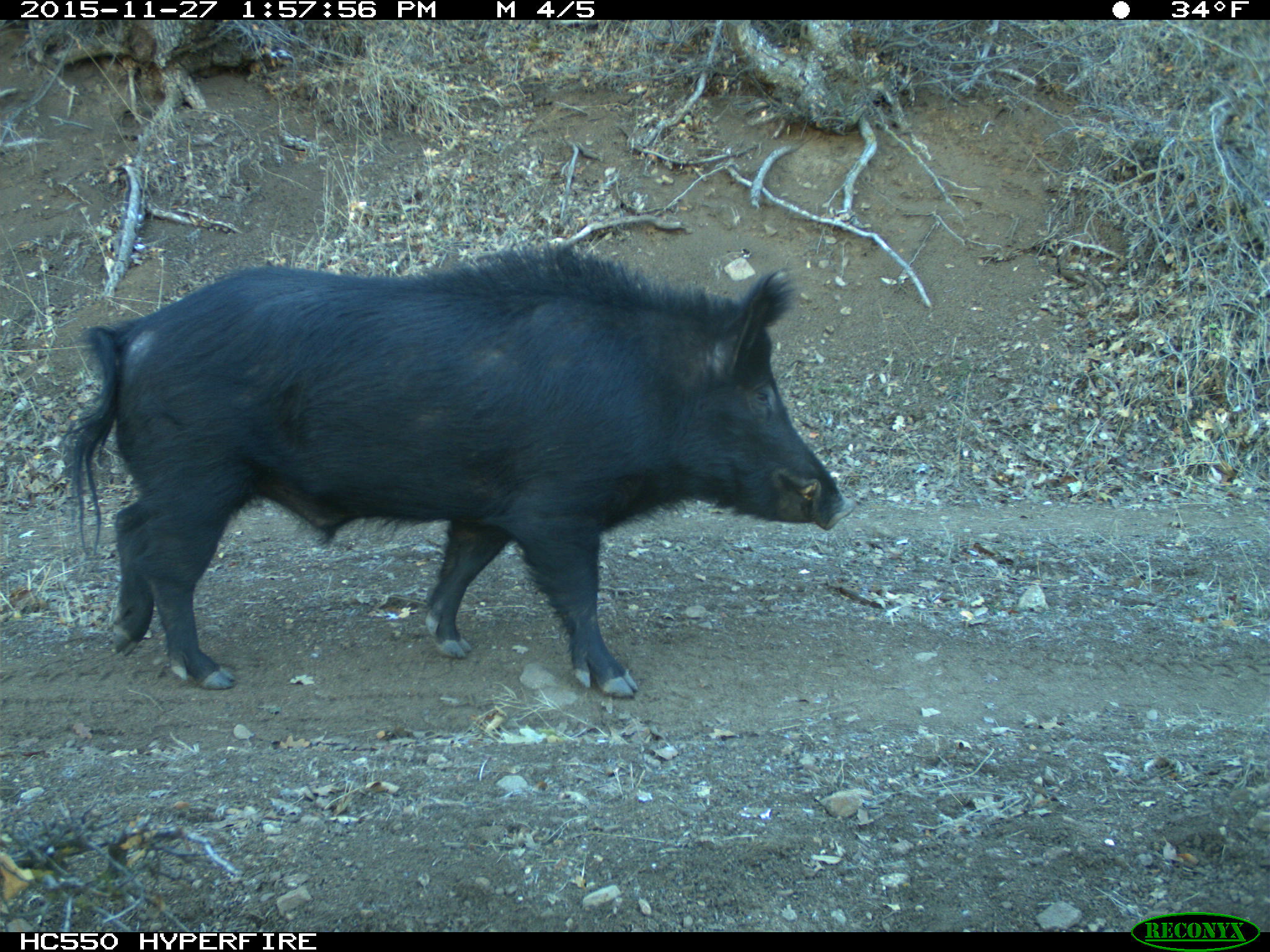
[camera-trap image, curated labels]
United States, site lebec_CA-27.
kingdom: Animalia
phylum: Chordata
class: Mammalia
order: Artiodactyla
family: Suidae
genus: Sus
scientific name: Sus scrofa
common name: wild boar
Sus scrofa (wild boar).